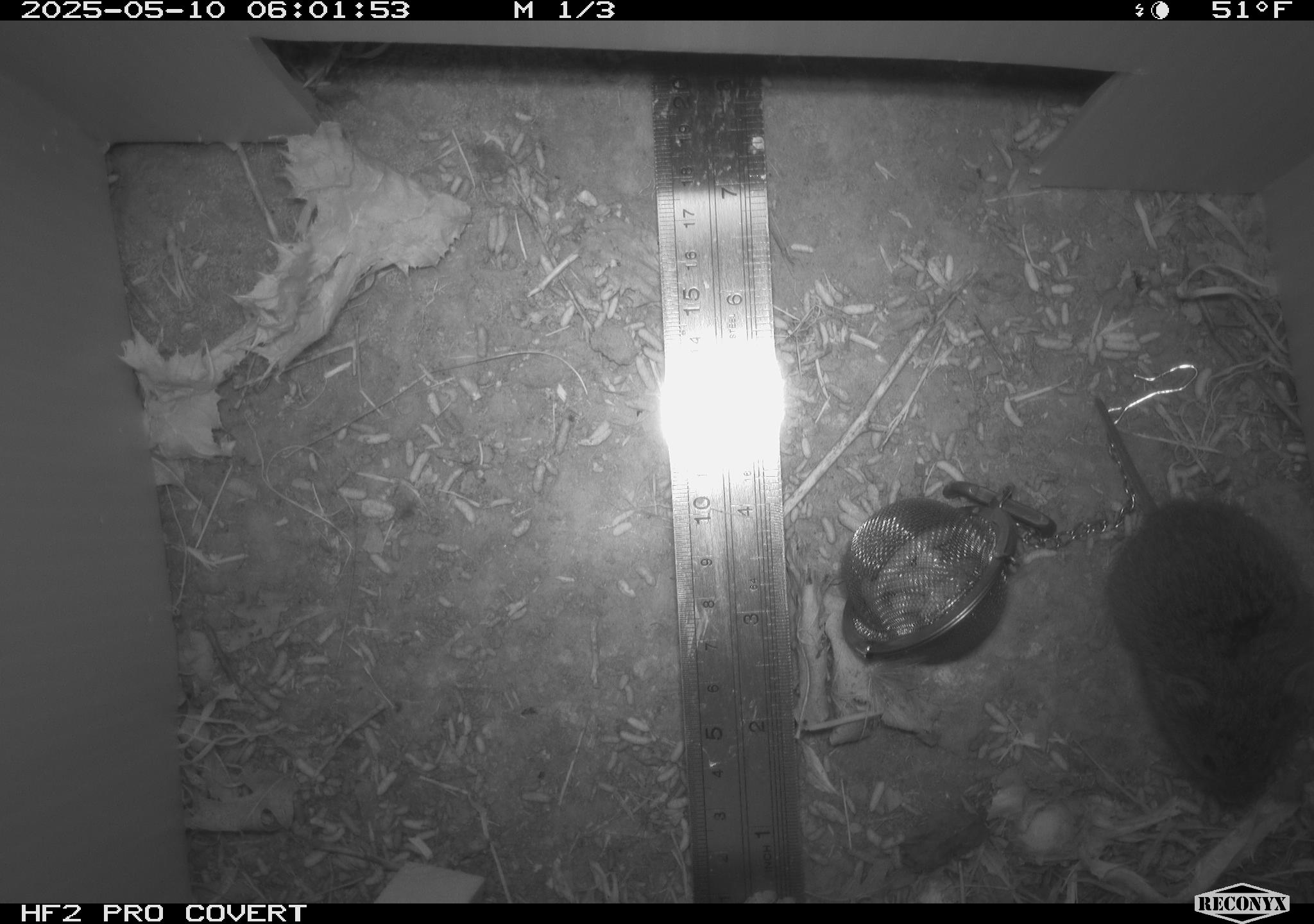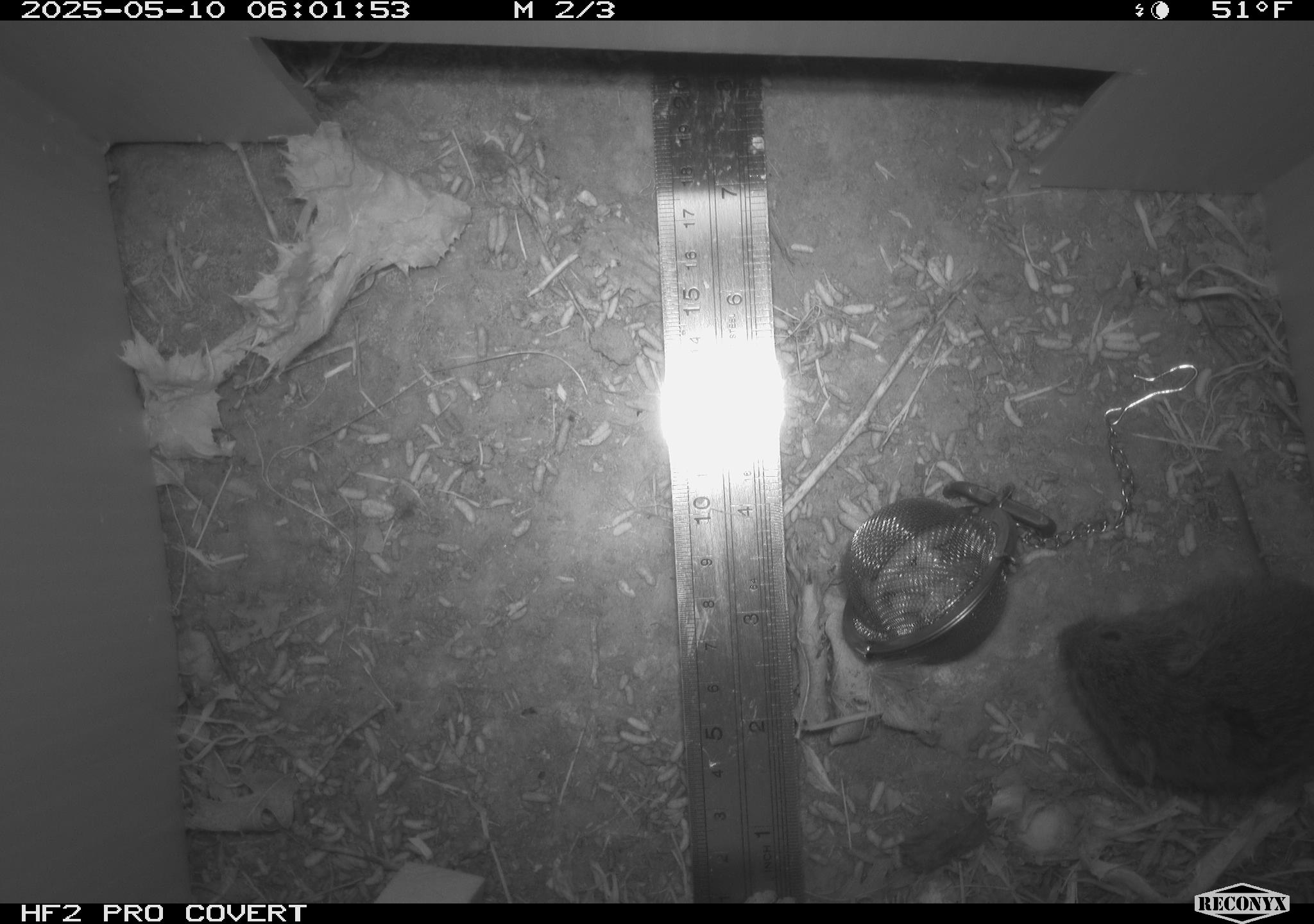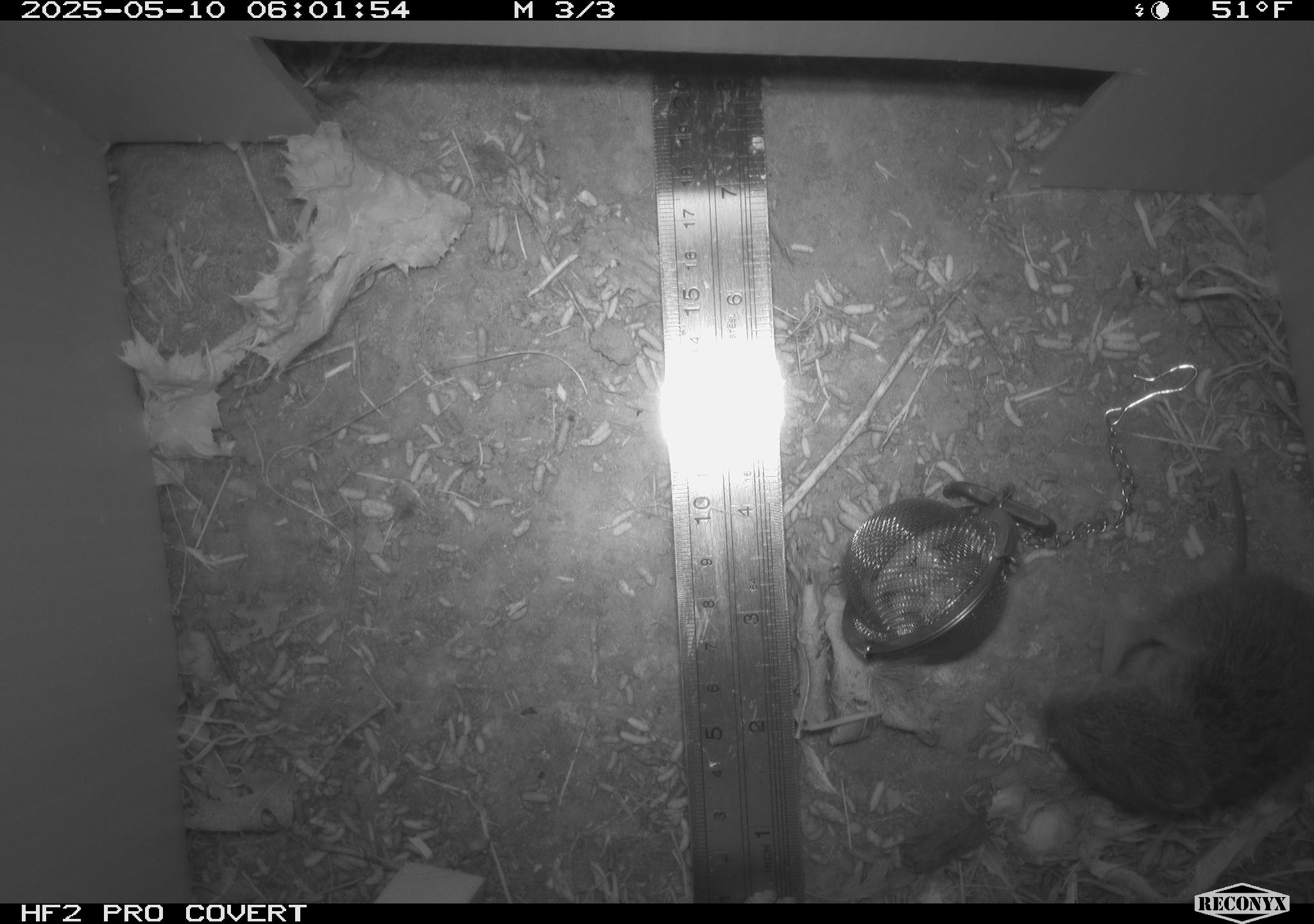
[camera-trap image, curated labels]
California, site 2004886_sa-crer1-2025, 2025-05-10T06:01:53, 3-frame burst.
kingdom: Animalia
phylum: Chordata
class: Mammalia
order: Rodentia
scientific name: Rodentia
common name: rodent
Rodent (Rodentia).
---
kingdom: Animalia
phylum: Chordata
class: Mammalia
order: Rodentia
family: Cricetidae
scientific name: Arvicolinae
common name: voles, lemmings, and muskrats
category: arvicolinae subfamily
Arvicolinae subfamily (voles, lemmings, and muskrats) (Arvicolinae).